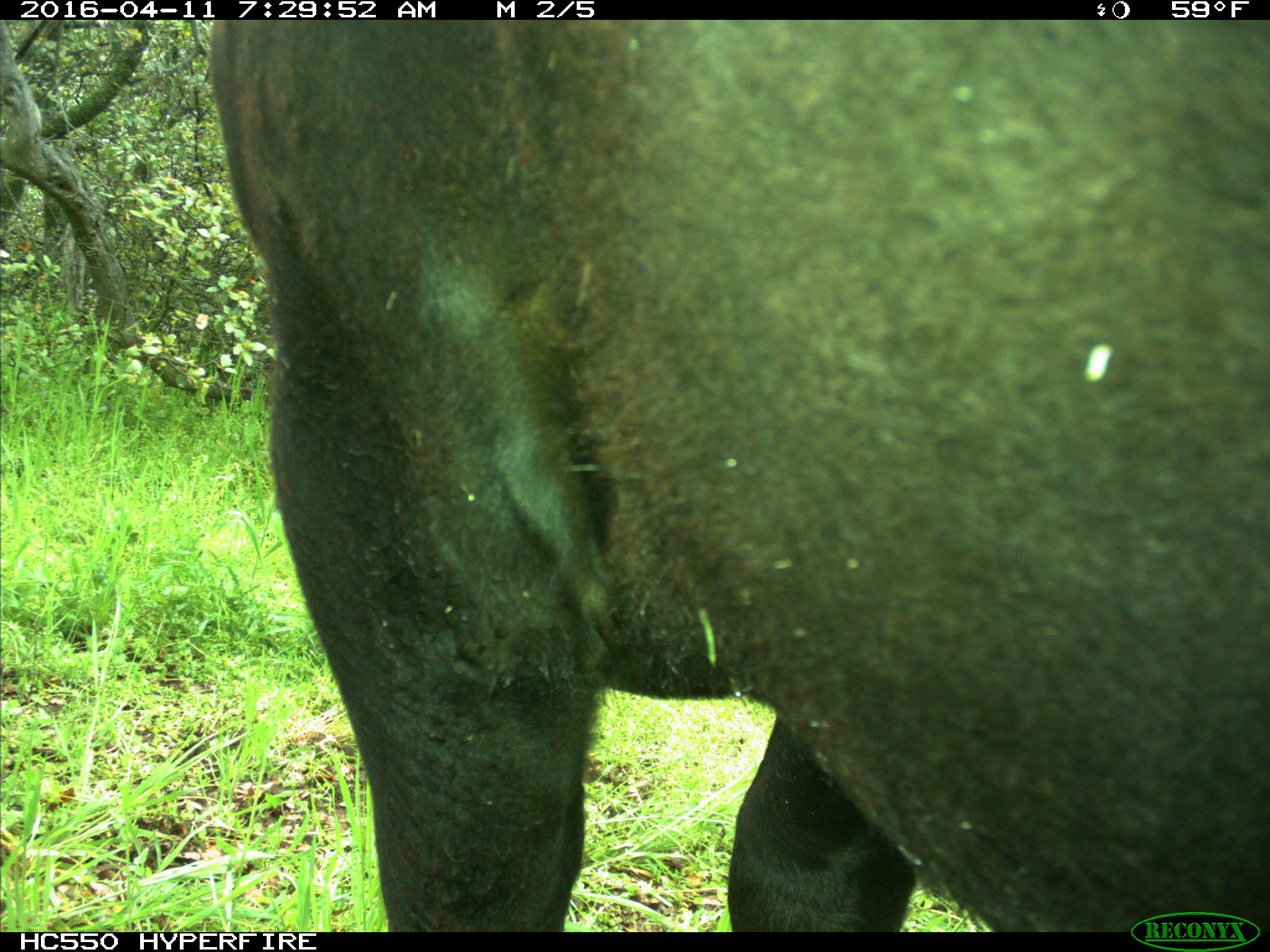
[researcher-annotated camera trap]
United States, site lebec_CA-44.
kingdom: Animalia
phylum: Chordata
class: Mammalia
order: Artiodactyla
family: Bovidae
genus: Bos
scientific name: Bos taurus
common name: domestic cow